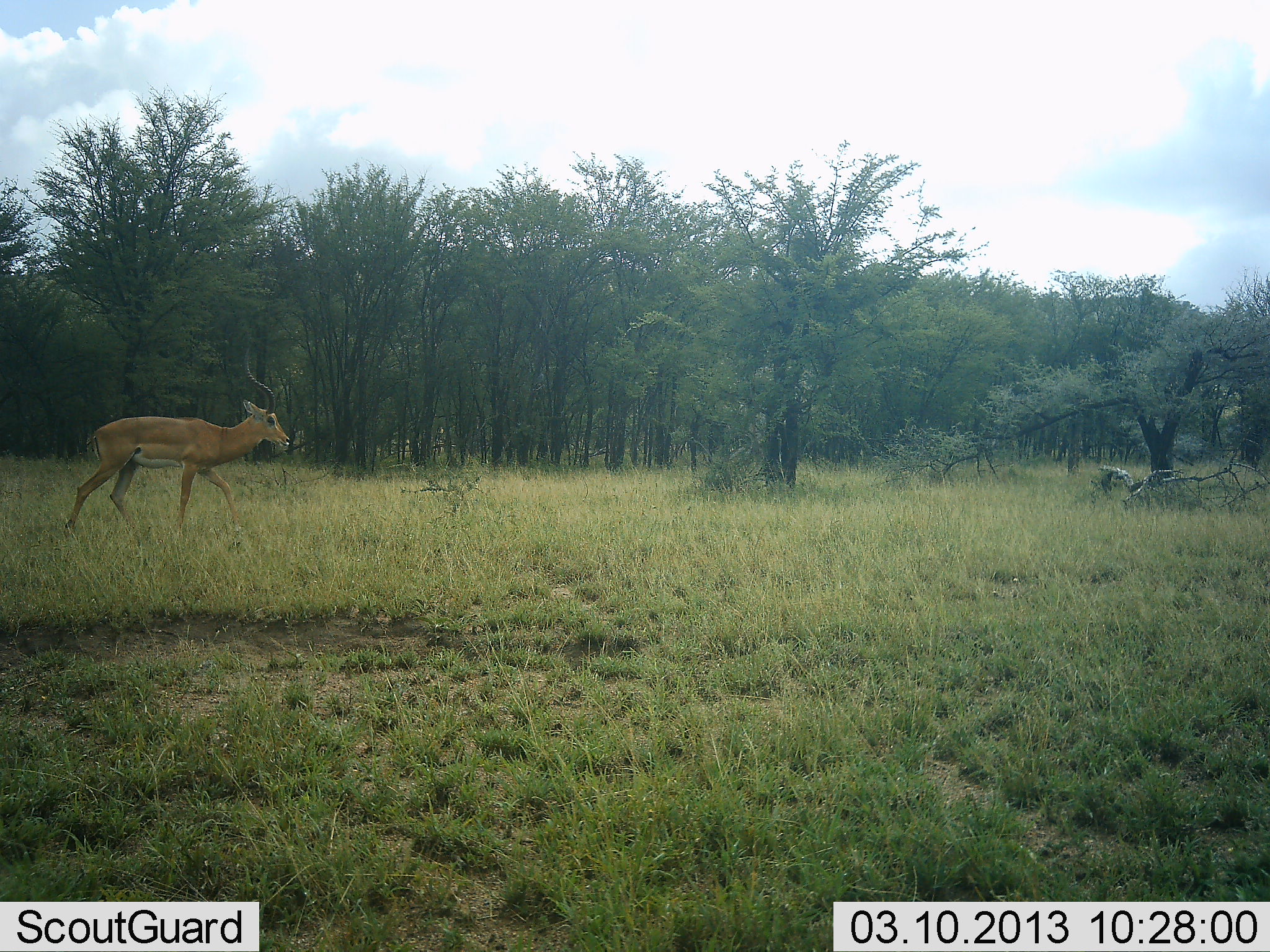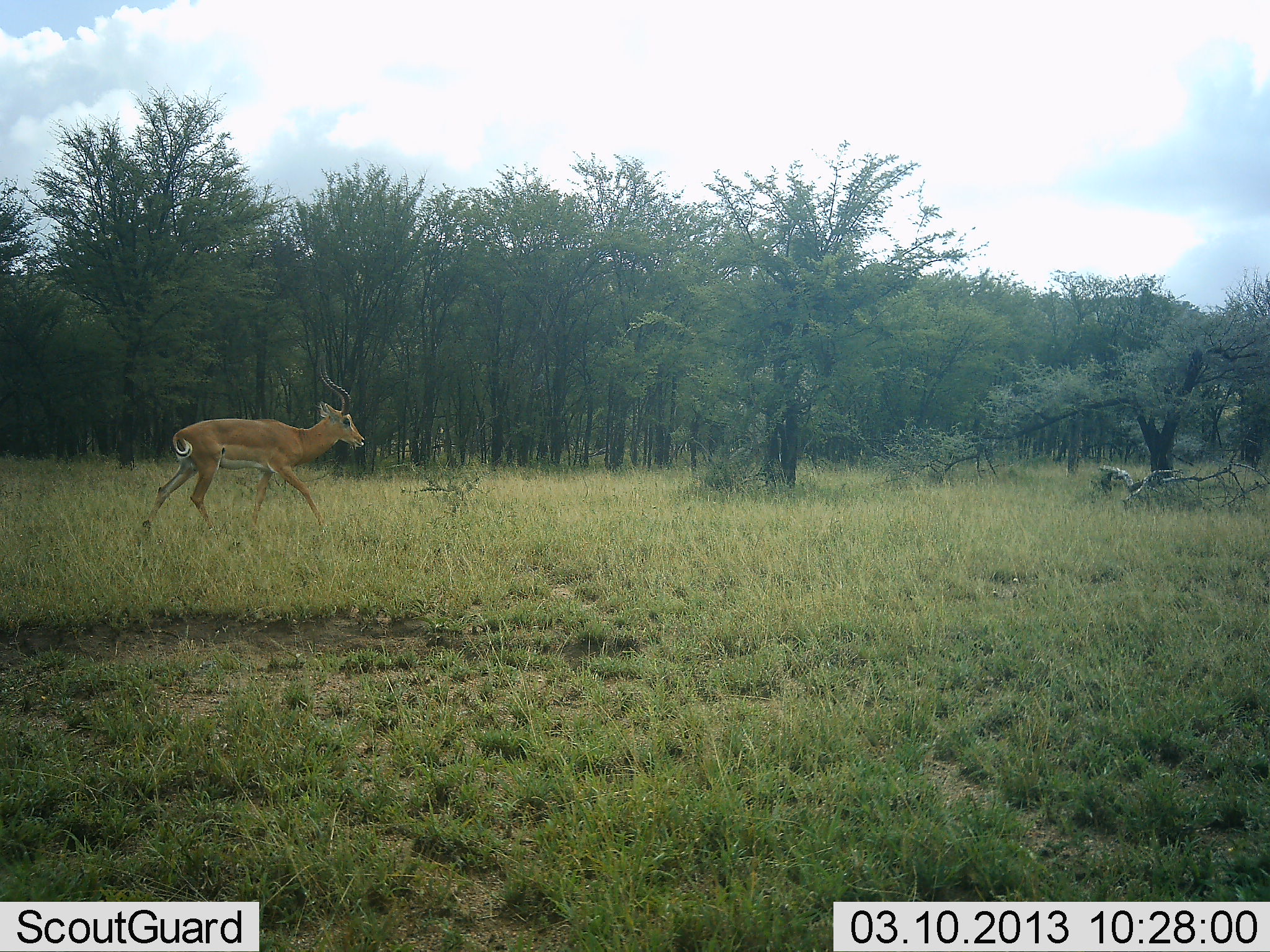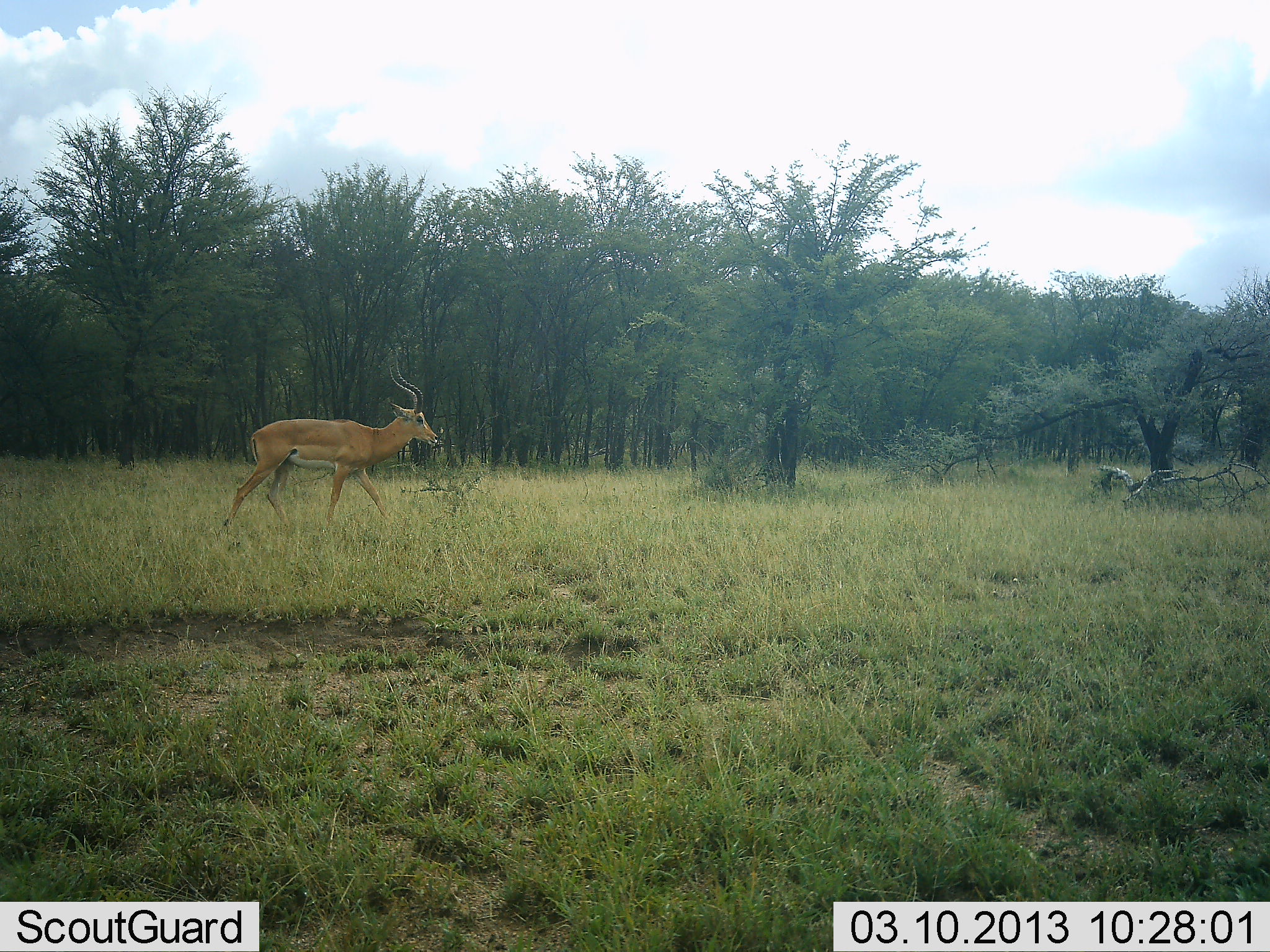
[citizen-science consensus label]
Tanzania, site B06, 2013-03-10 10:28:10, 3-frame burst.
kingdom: Animalia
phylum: Chordata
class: Mammalia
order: Artiodactyla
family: Bovidae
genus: Aepyceros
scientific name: Aepyceros melampus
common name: impala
Impala (Aepyceros melampus), count 1. Behavior (volunteer vote fractions): standing 0%, resting 0%, moving 100%, interacting 0%. Young present (vote fraction): 0%. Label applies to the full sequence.